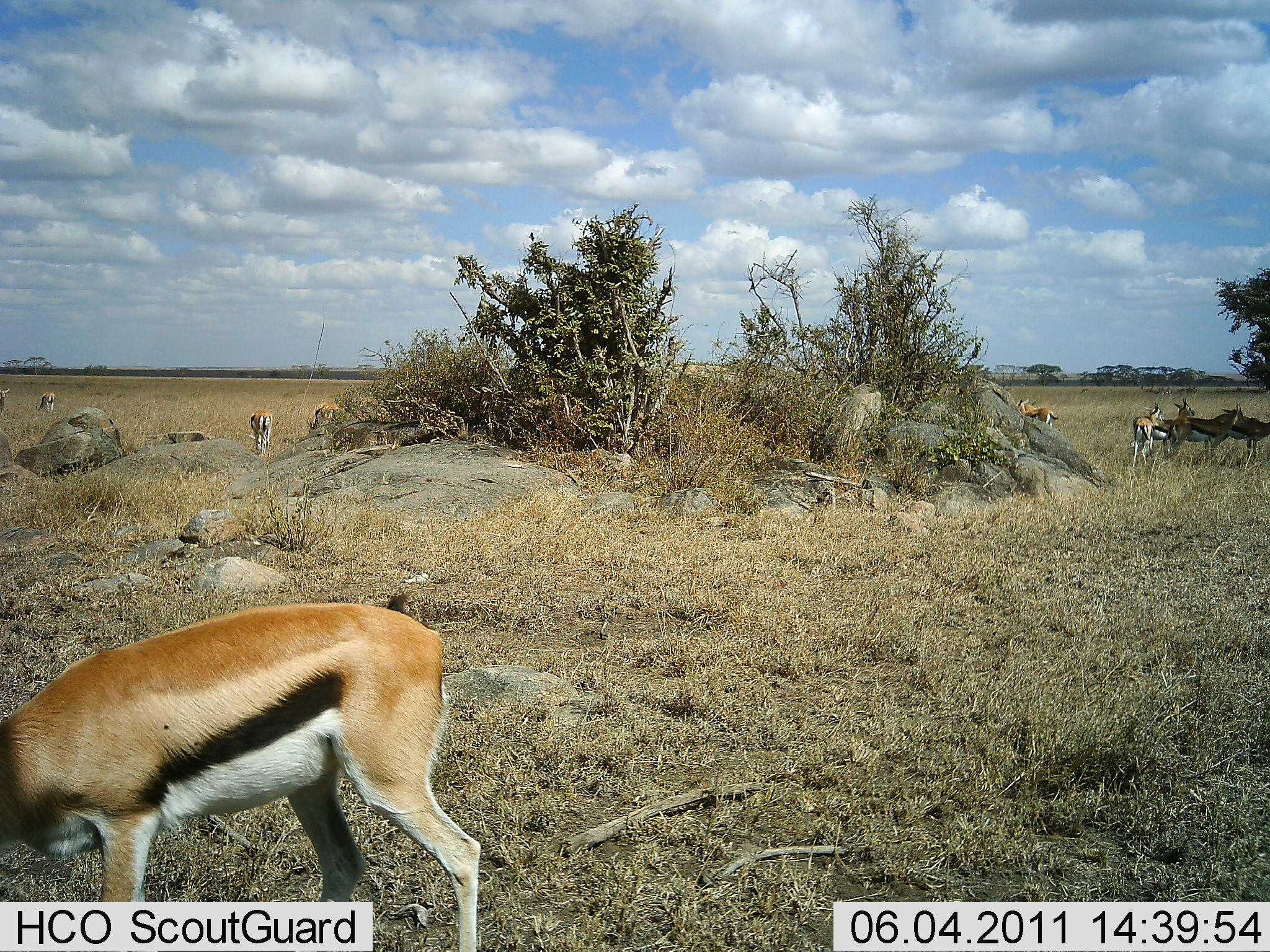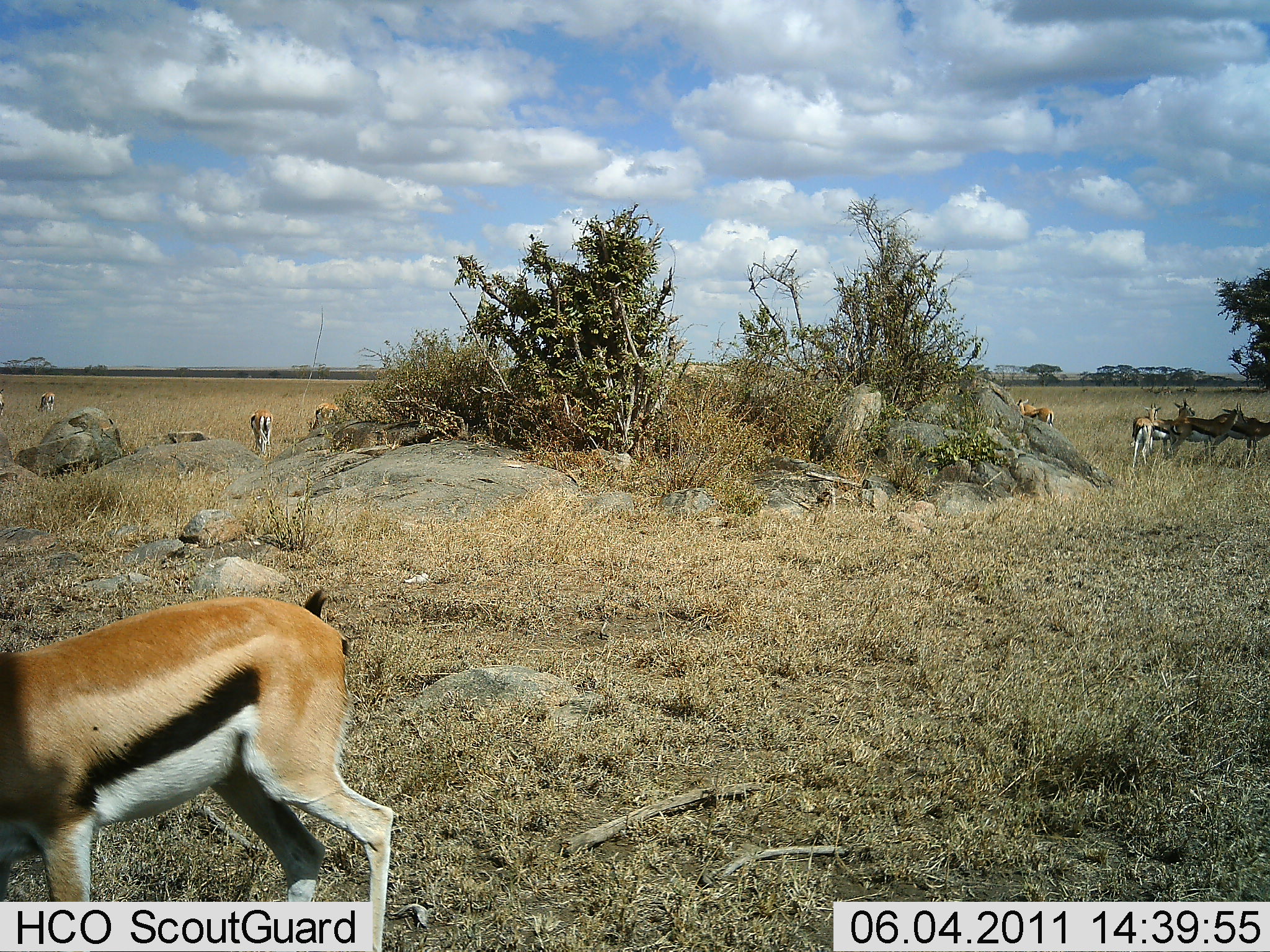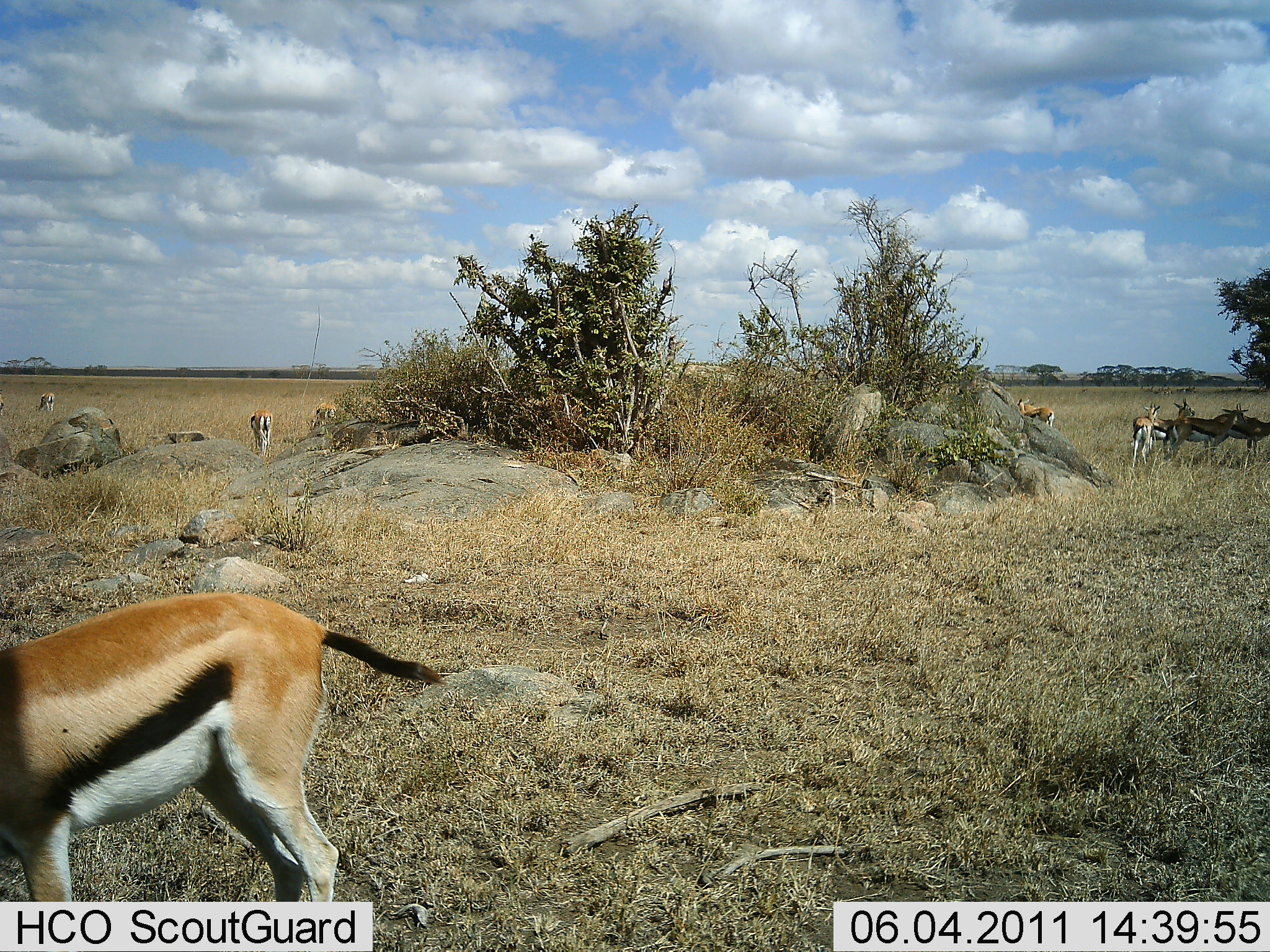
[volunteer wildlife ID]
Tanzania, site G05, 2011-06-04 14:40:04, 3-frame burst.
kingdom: Animalia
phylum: Chordata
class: Mammalia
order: Artiodactyla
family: Bovidae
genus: Eudorcas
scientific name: Eudorcas thomsonii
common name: thomson's gazelle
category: gazellethomsons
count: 9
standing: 73%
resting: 0%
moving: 27%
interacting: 0%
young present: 0%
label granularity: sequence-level